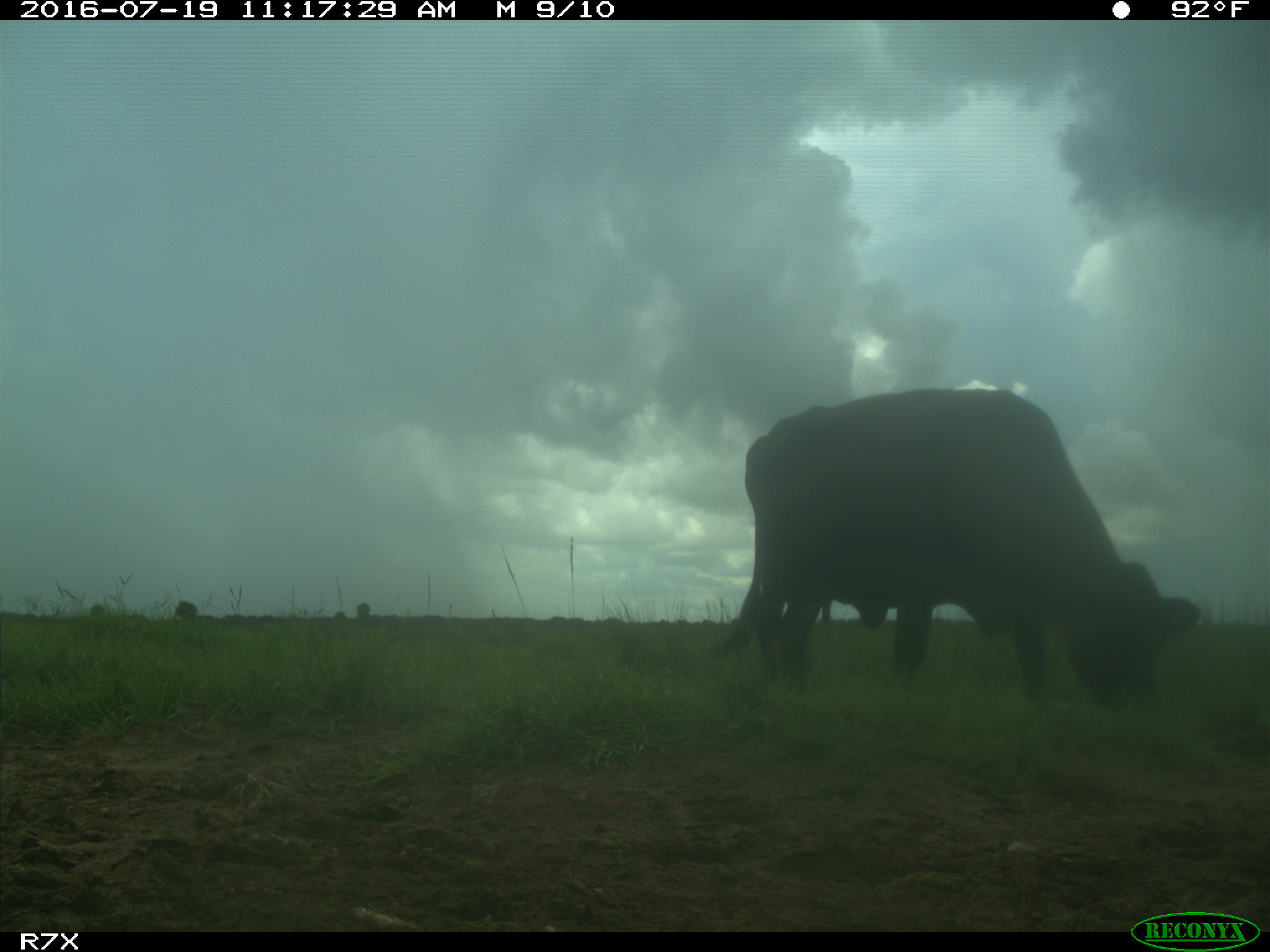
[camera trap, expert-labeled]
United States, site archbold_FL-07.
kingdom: Animalia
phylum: Chordata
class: Mammalia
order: Artiodactyla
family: Bovidae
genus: Bos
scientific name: Bos taurus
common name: domestic cow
Bos taurus (domestic cow).